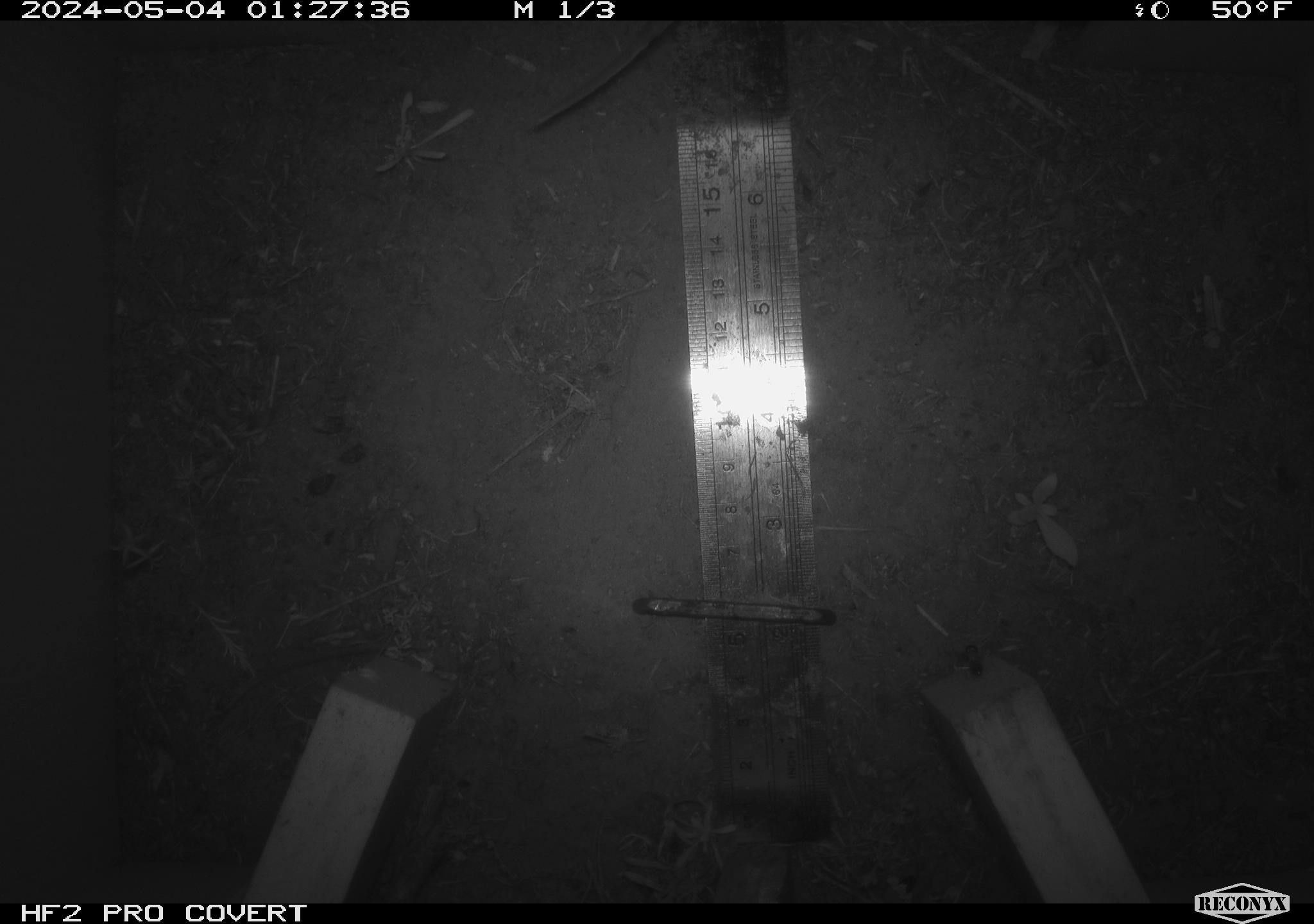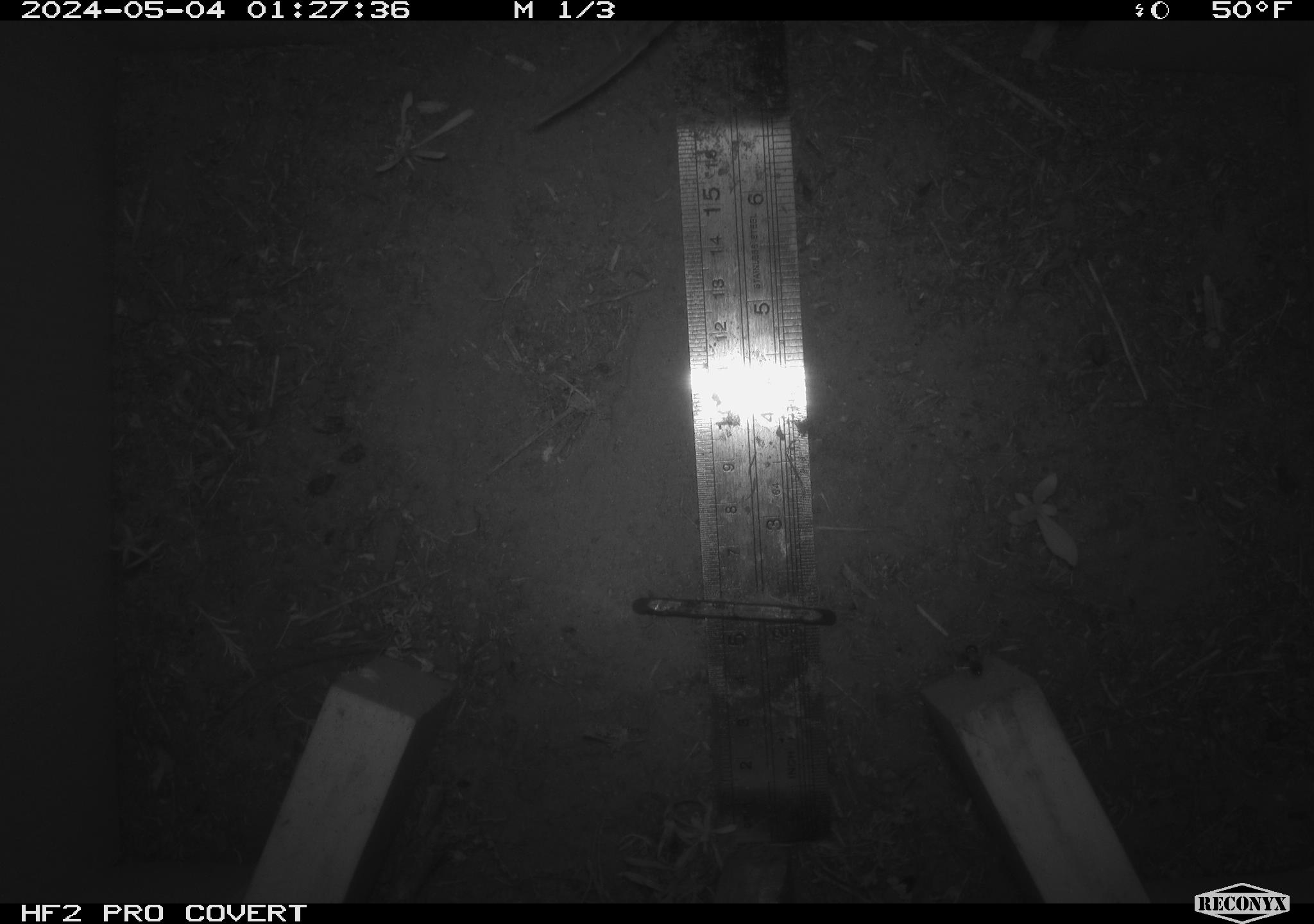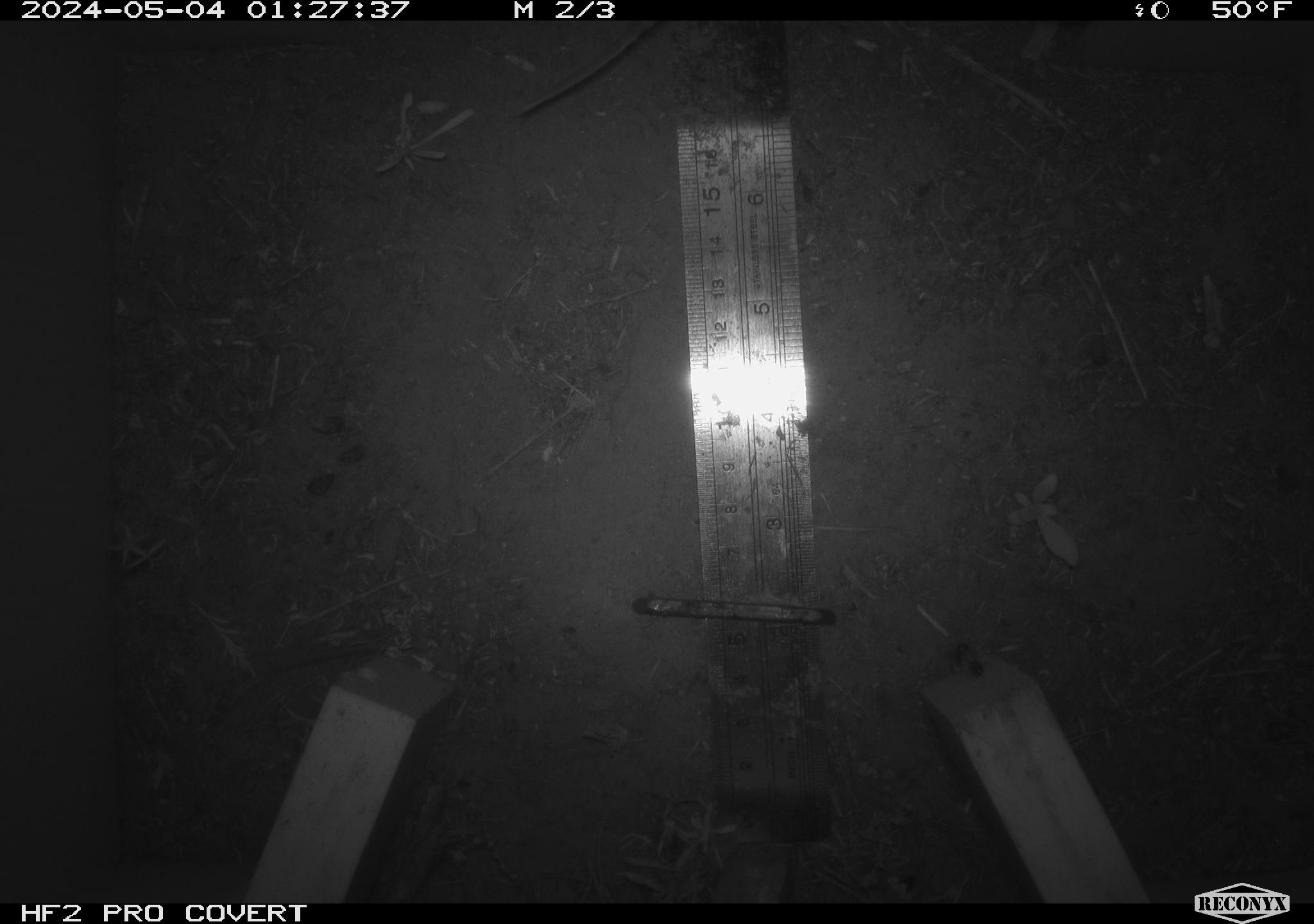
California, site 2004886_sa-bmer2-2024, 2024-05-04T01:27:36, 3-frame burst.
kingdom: Animalia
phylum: Chordata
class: Mammalia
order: Rodentia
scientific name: Rodentia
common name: mouse species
Mouse species (Rodentia).